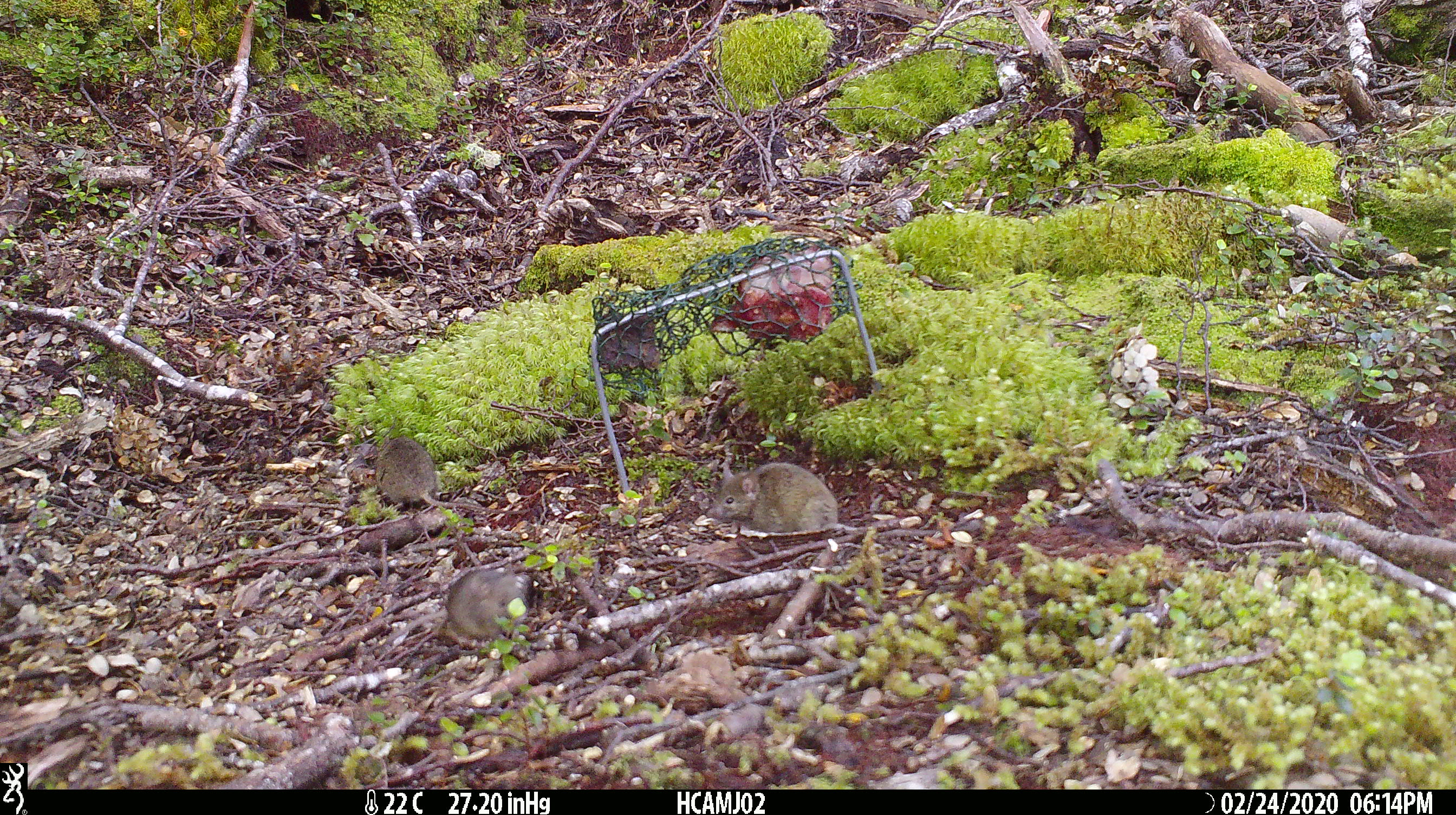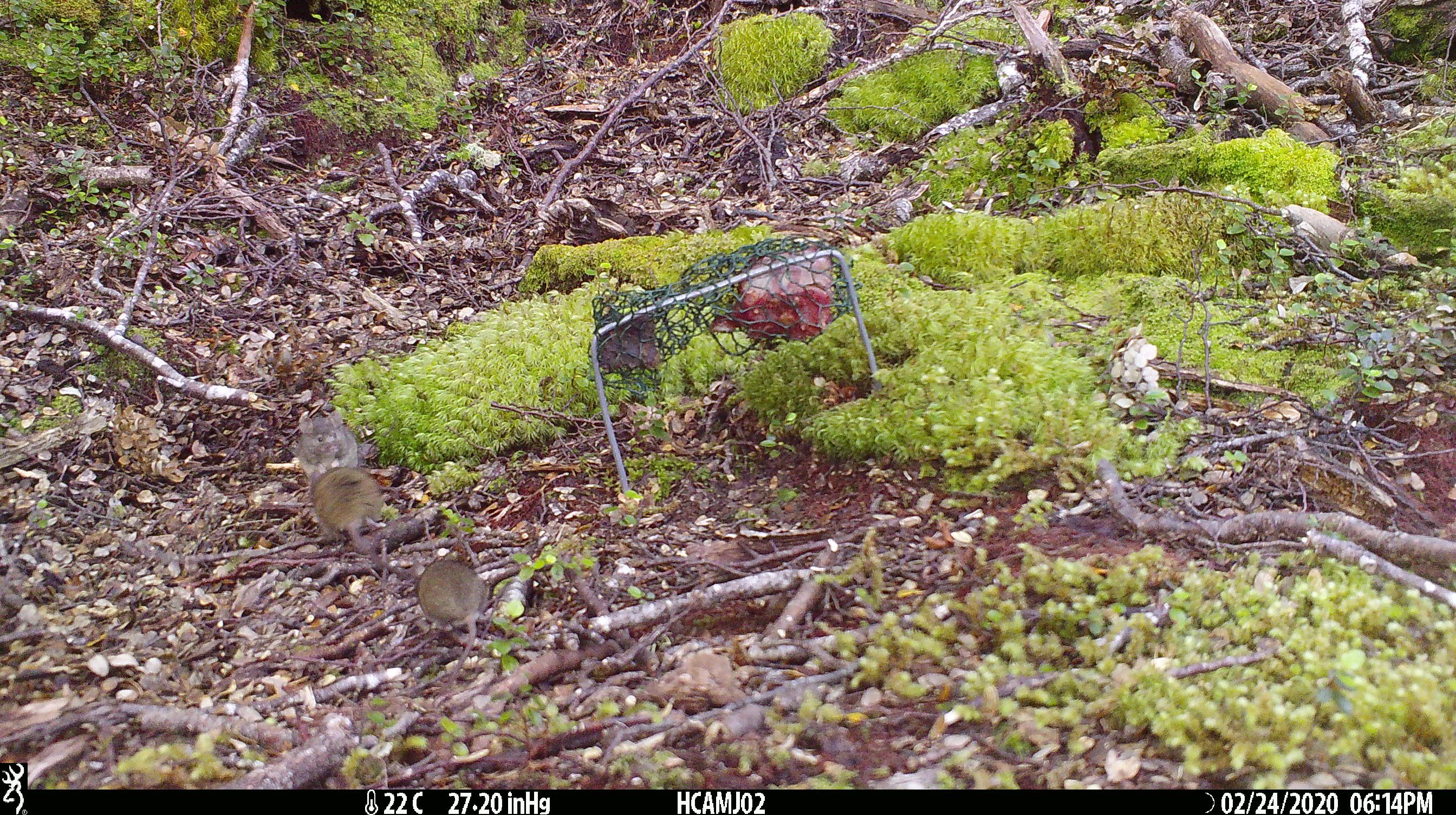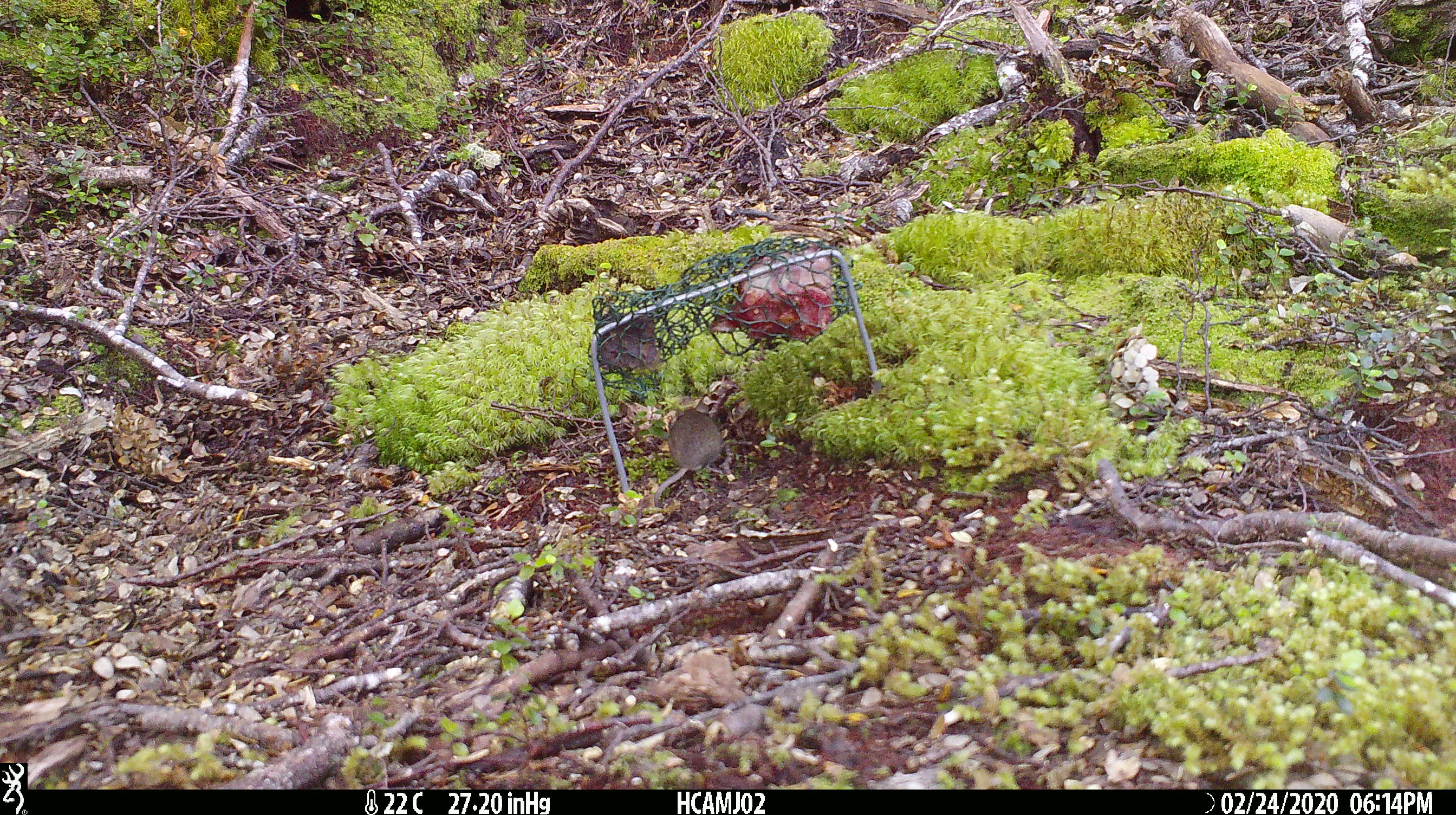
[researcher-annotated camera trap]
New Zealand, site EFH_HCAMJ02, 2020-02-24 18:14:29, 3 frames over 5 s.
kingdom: Animalia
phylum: Chordata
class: Mammalia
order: Rodentia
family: Muridae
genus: Mus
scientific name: Mus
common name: mouse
Mouse (Mus).